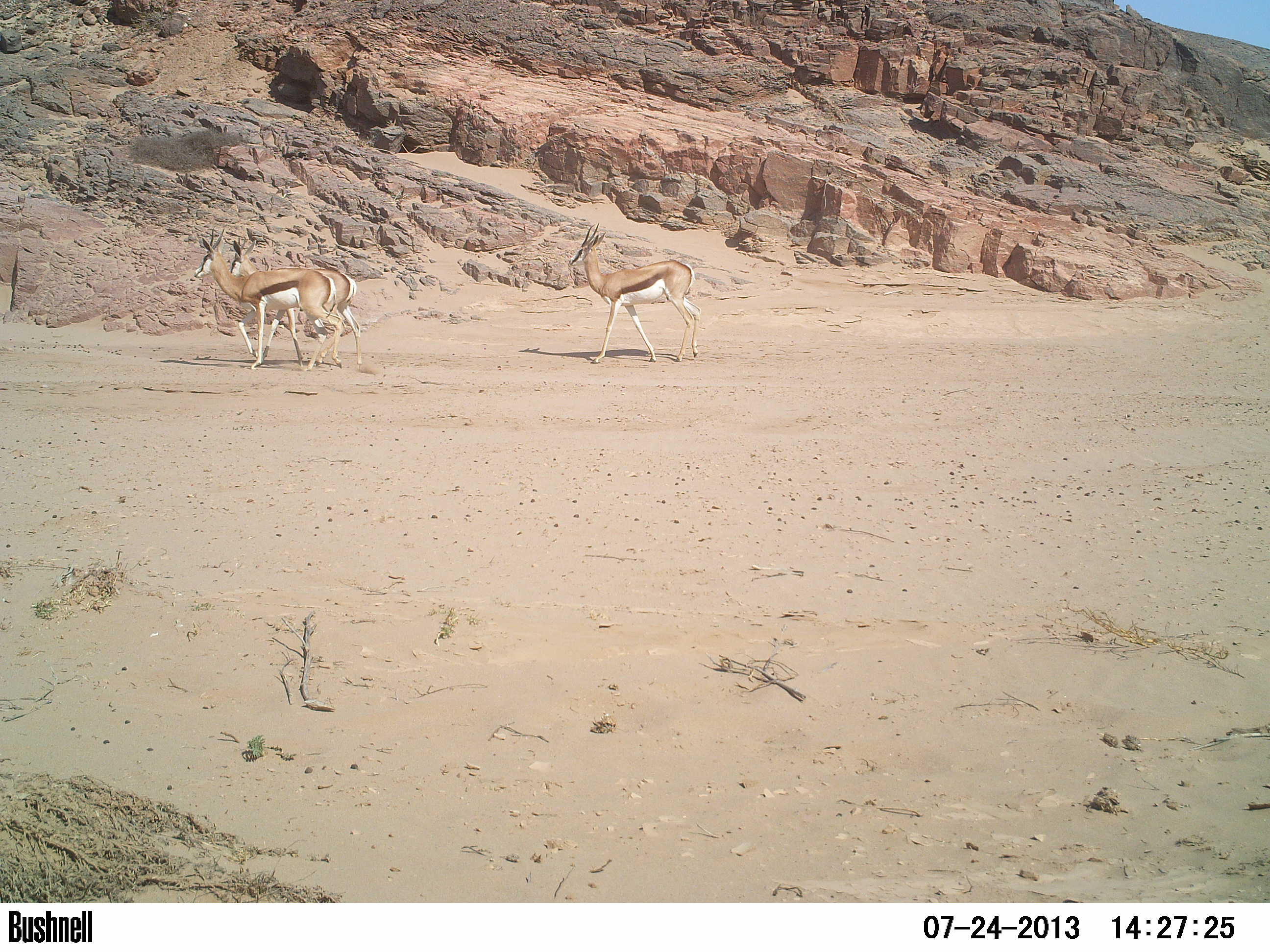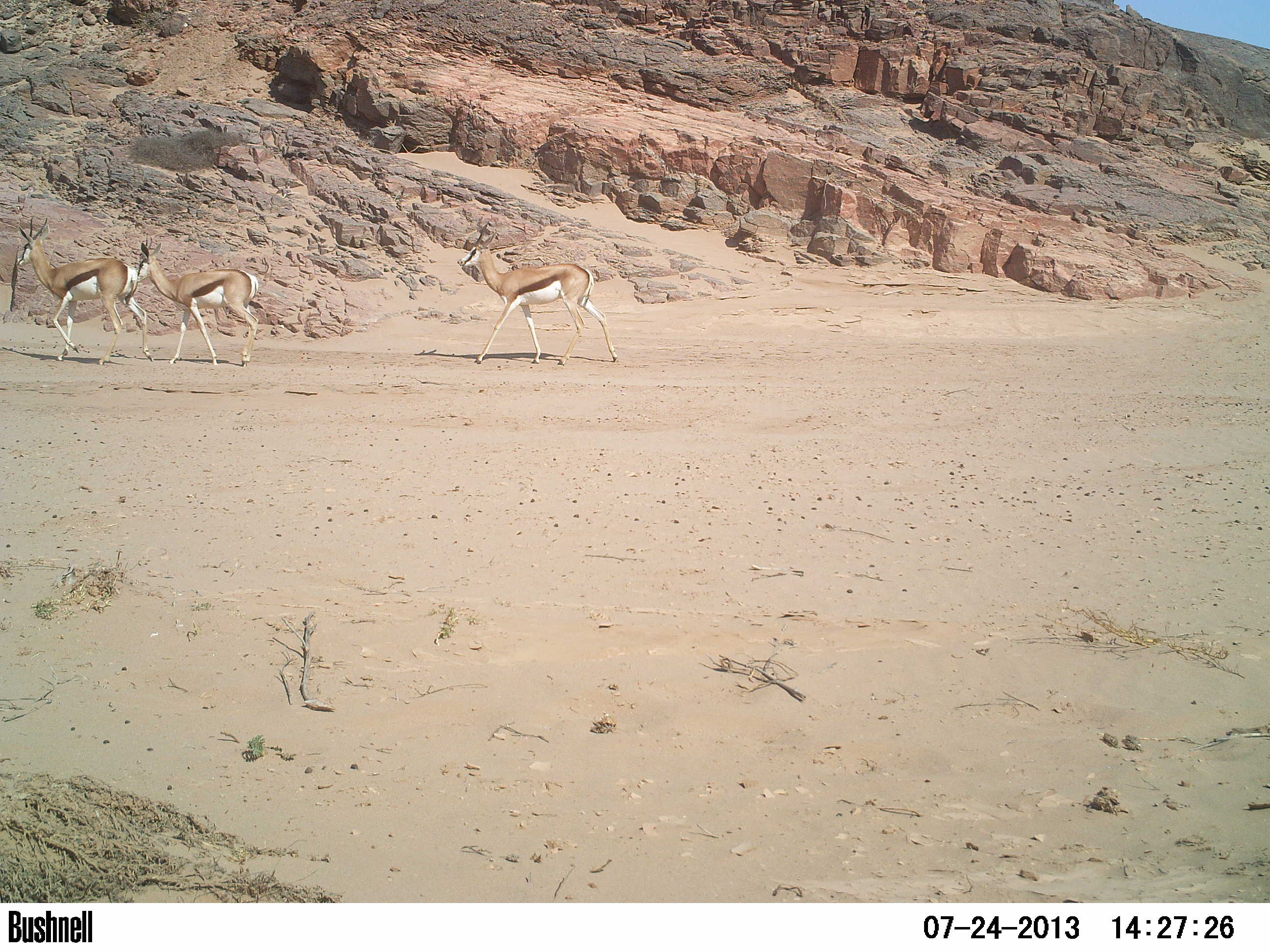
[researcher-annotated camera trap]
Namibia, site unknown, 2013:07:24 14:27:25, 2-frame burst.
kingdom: Animalia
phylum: Chordata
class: Mammalia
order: Artiodactyla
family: Bovidae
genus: Antidorcas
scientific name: Antidorcas marsupialis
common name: springbok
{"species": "Antidorcas marsupialis (springbok)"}